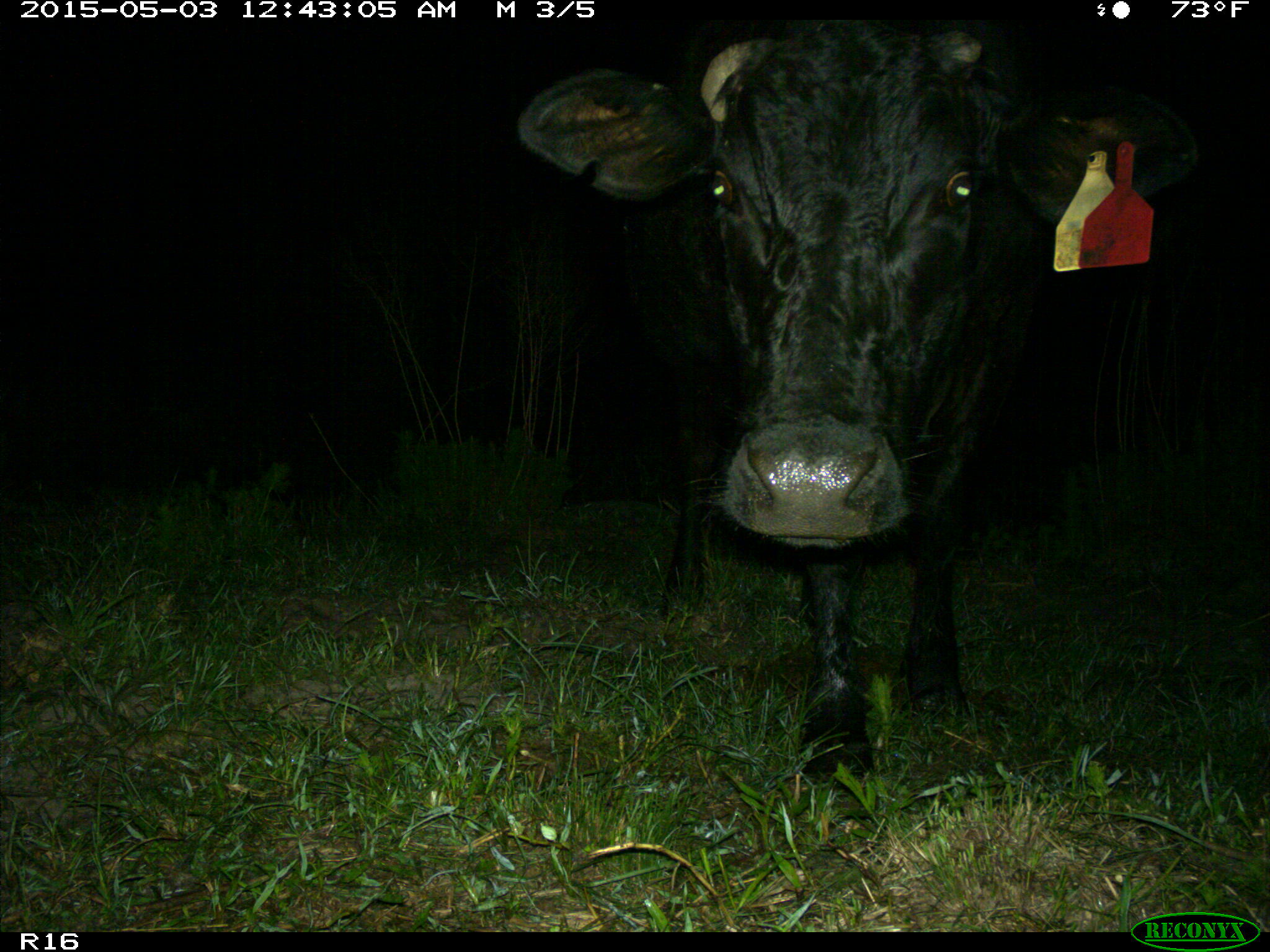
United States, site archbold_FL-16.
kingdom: Animalia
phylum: Chordata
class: Mammalia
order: Artiodactyla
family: Bovidae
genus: Bos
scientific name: Bos taurus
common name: domestic cow